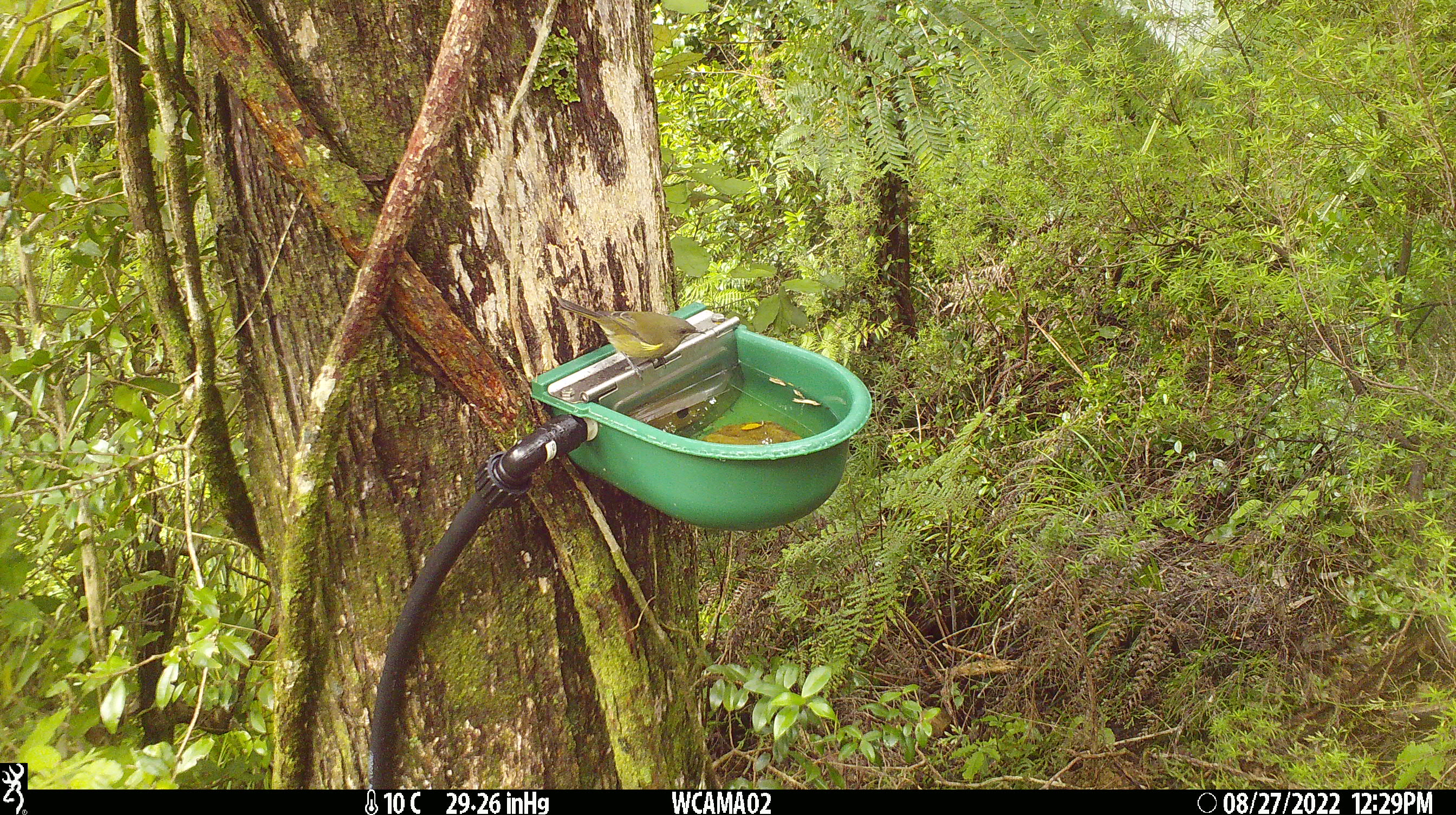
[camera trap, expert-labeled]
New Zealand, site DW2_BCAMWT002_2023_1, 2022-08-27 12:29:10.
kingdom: Animalia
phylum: Chordata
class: Aves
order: Passeriformes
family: Meliphagidae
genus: Anthornis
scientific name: Anthornis melanura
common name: new zealand bellbird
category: bellbird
Bellbird (new zealand bellbird) (Anthornis melanura).